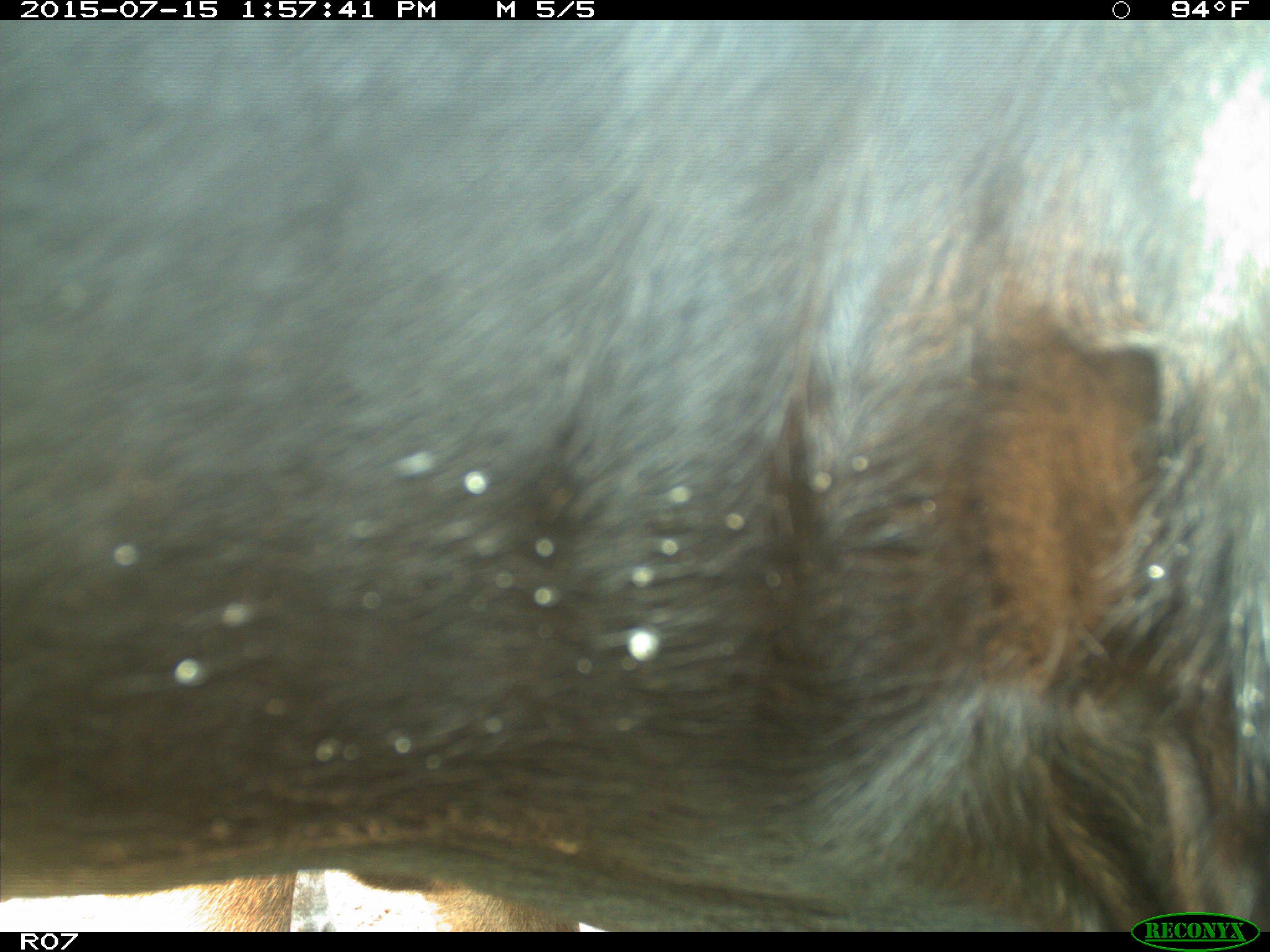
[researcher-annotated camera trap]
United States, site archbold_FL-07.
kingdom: Animalia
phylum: Chordata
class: Mammalia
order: Artiodactyla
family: Bovidae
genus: Bos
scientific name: Bos taurus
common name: domestic cow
Bos taurus (domestic cow).